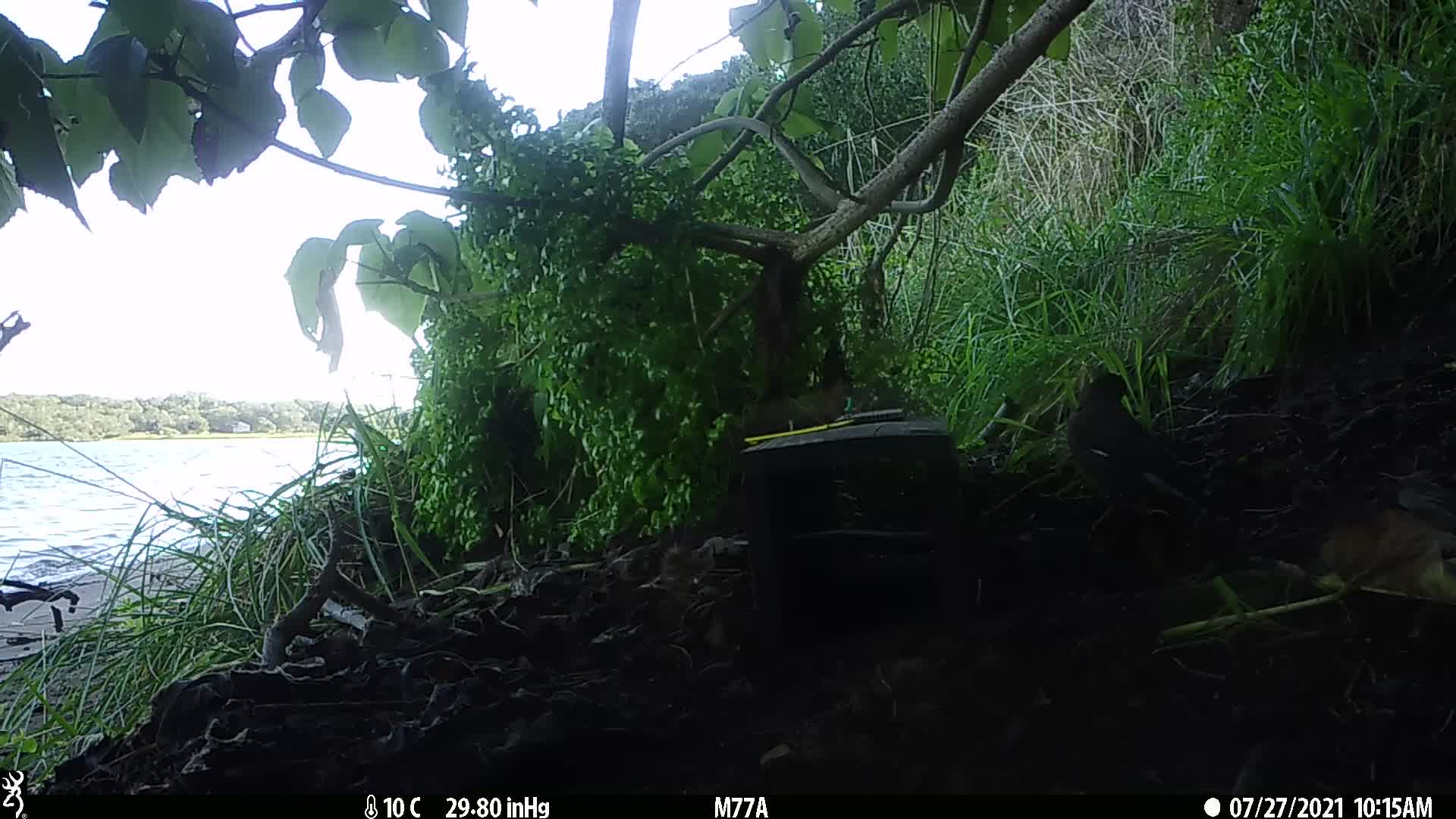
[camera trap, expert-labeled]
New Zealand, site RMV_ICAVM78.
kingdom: Animalia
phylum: Chordata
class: Aves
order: Passeriformes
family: Sturnidae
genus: Acridotheres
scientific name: Acridotheres tristis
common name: common myna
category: myna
Myna (common myna) (Acridotheres tristis).